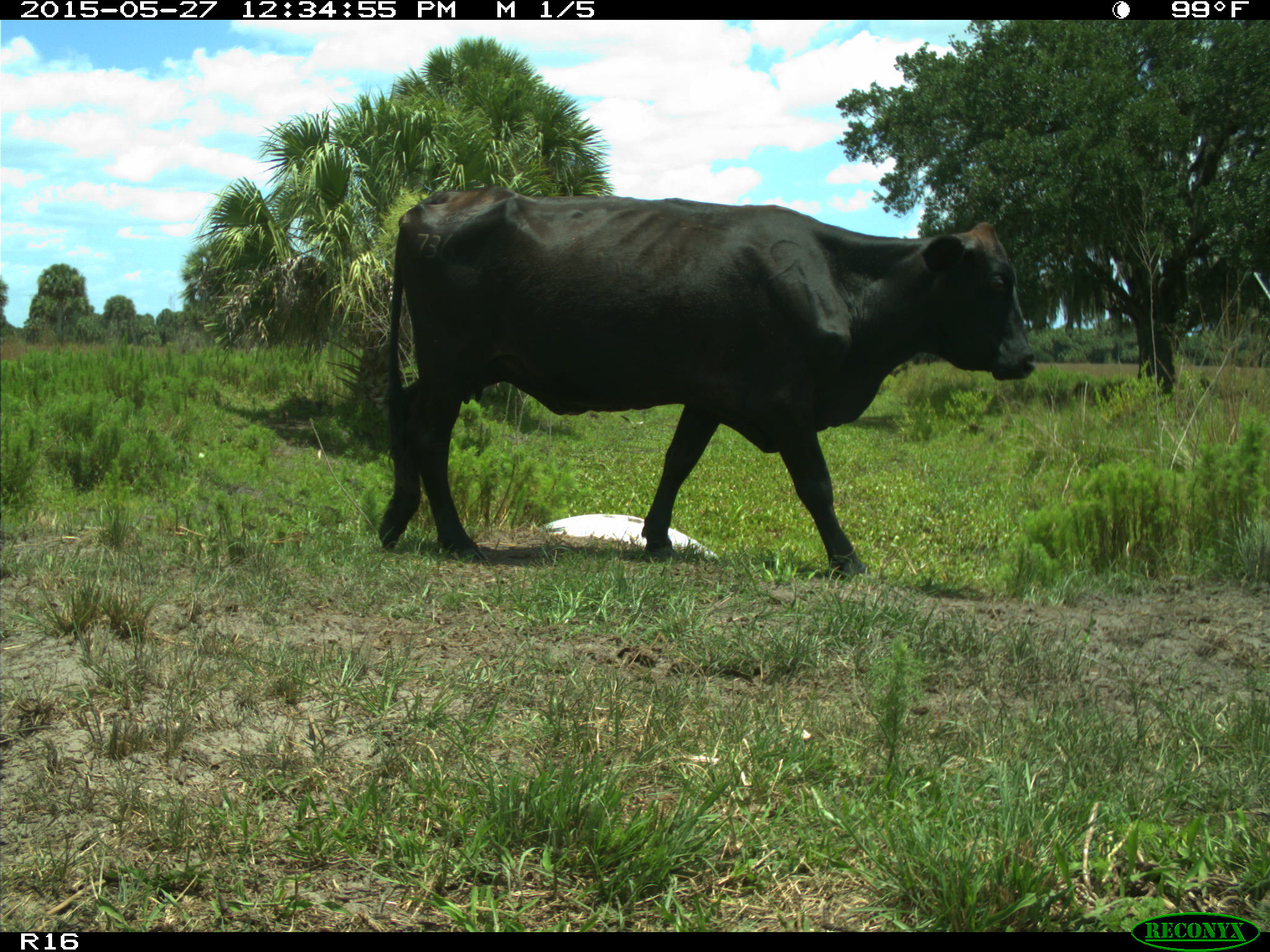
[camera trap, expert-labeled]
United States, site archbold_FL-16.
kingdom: Animalia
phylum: Chordata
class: Mammalia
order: Artiodactyla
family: Bovidae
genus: Bos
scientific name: Bos taurus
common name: domestic cow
Bos taurus (domestic cow).